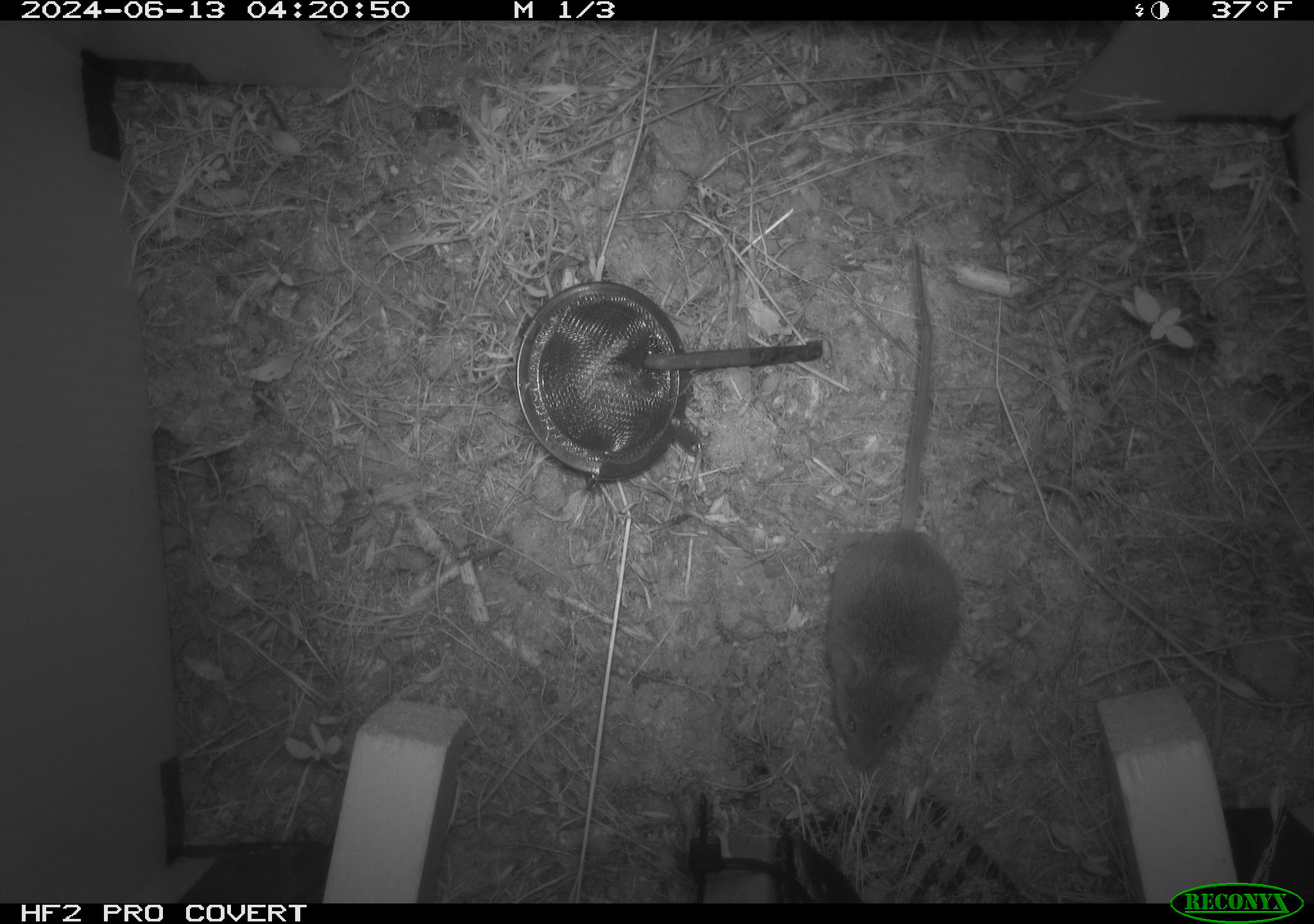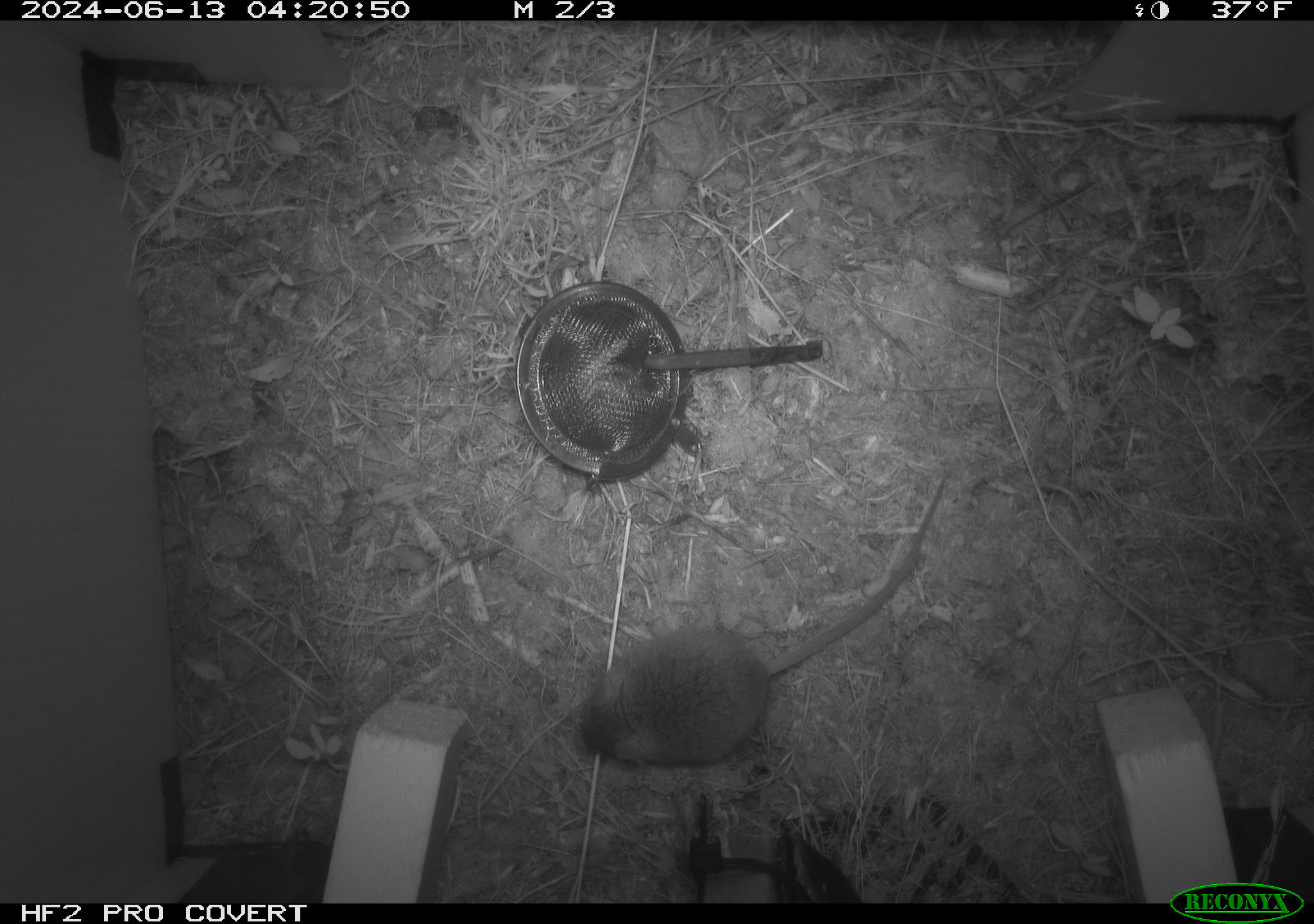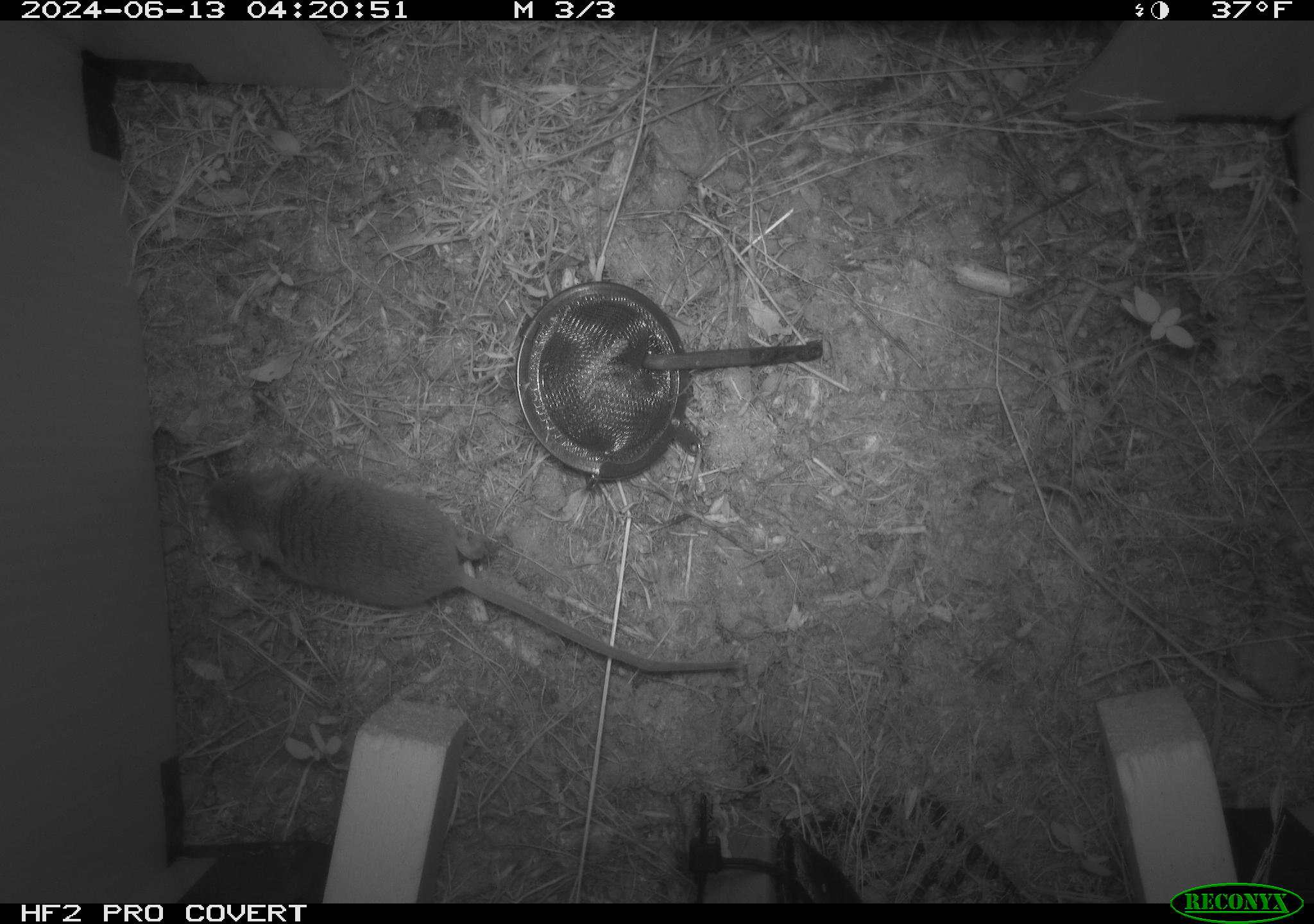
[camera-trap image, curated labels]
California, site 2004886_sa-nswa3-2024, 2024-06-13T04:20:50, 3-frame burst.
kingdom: Animalia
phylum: Chordata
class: Mammalia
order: Rodentia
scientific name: Rodentia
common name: rodent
Rodent (Rodentia).